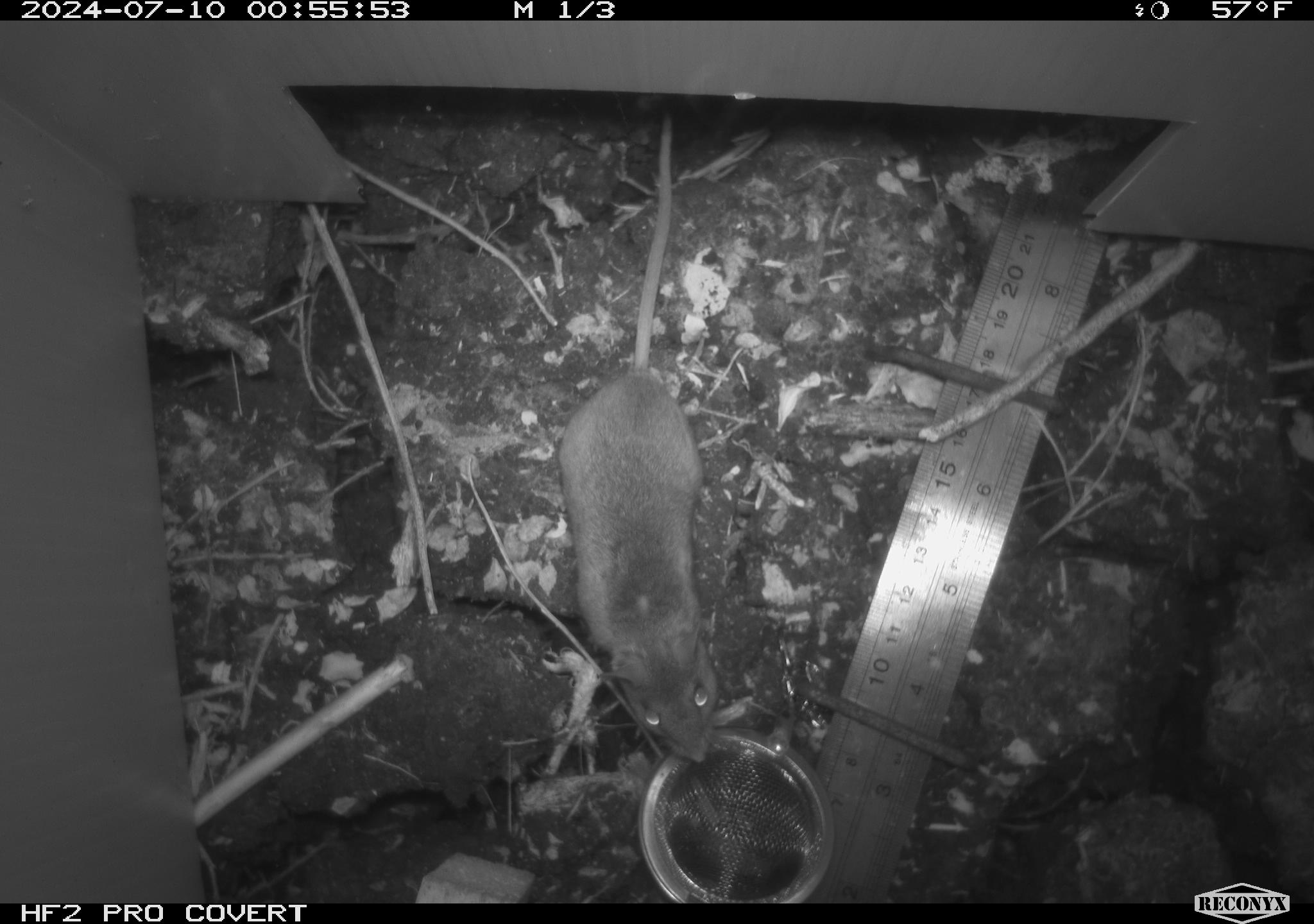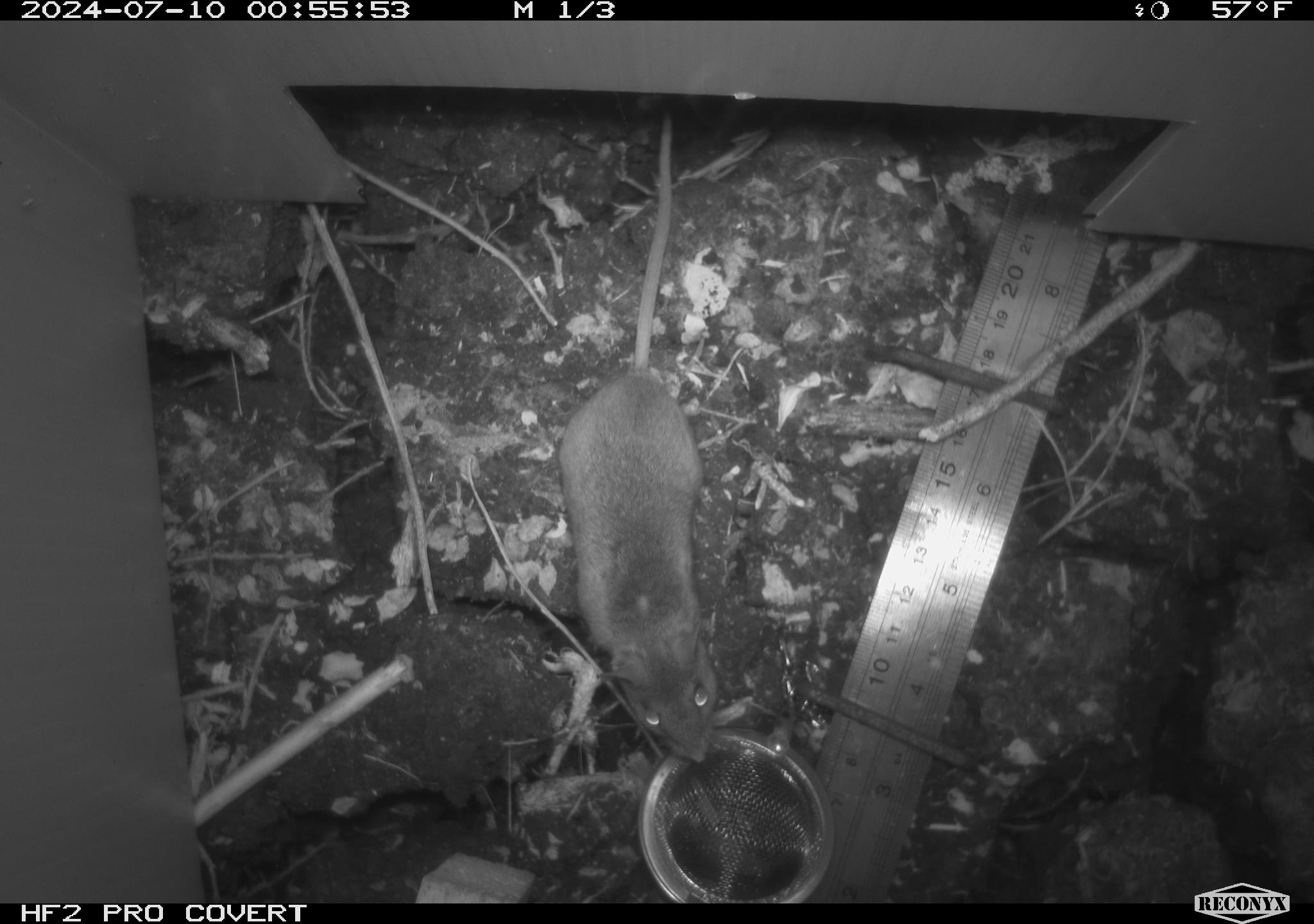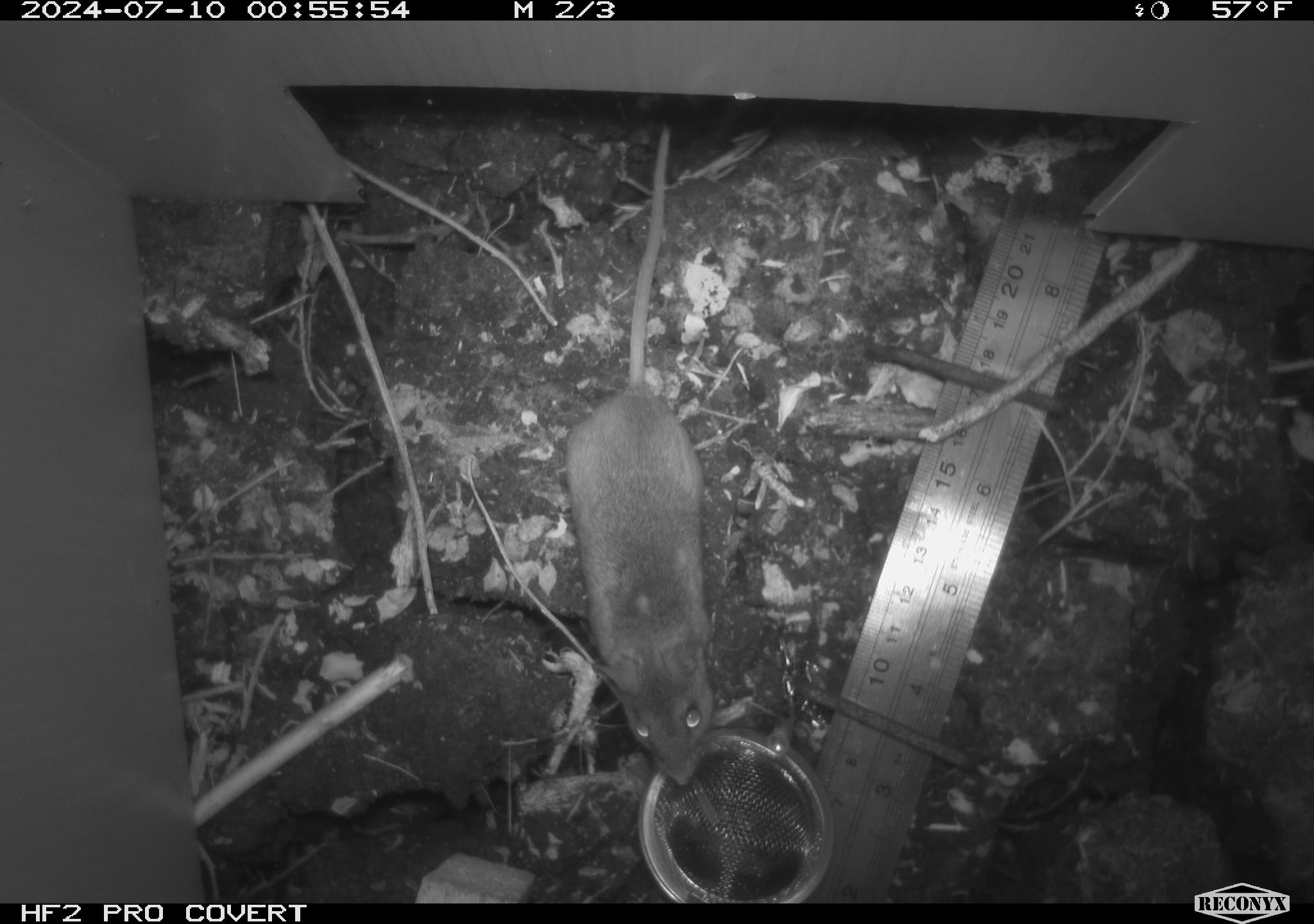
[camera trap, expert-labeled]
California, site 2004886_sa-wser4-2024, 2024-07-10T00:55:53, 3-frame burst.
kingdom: Animalia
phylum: Chordata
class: Mammalia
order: Rodentia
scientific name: Rodentia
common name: mouse species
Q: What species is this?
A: Mouse species (Rodentia).